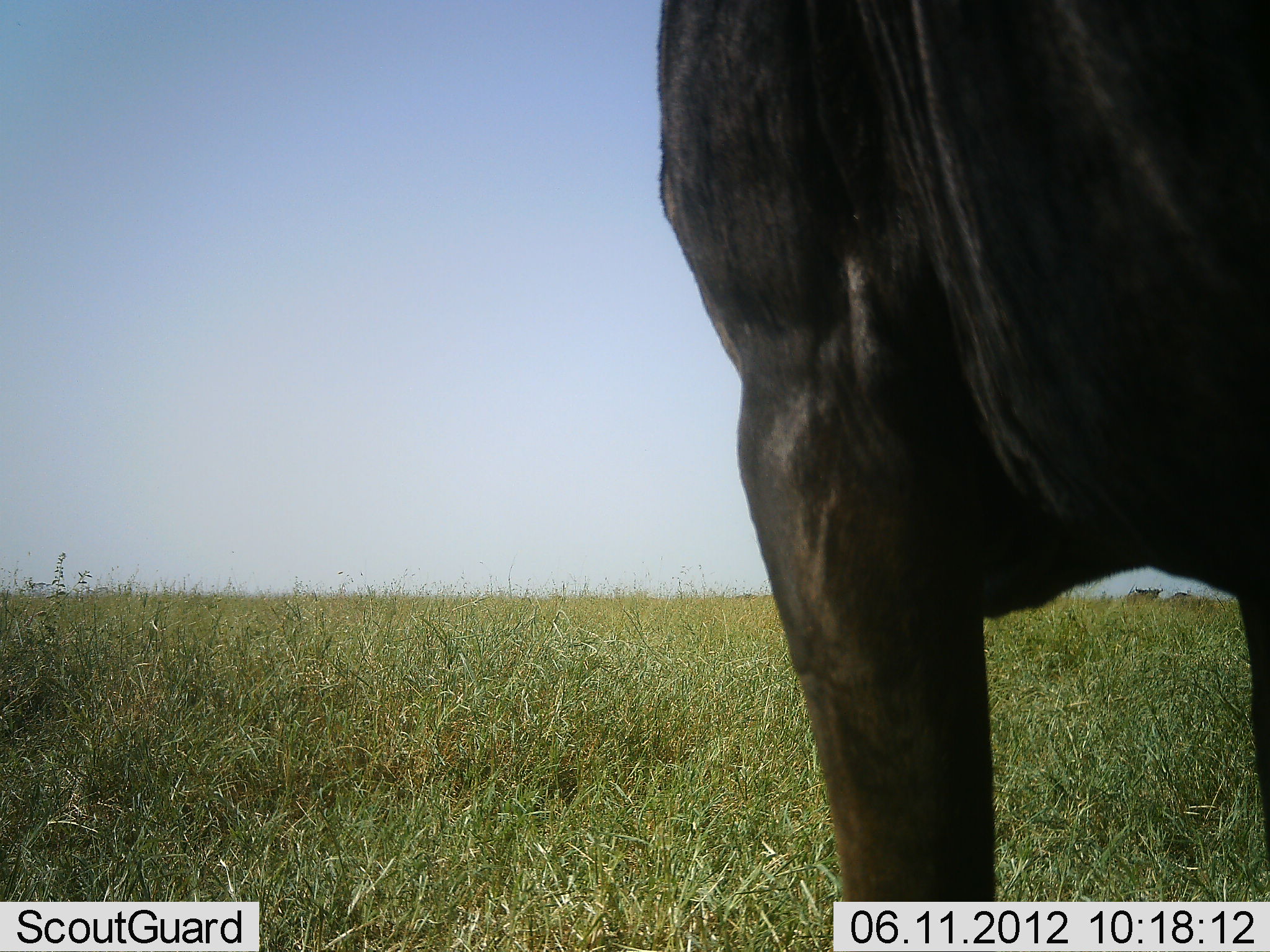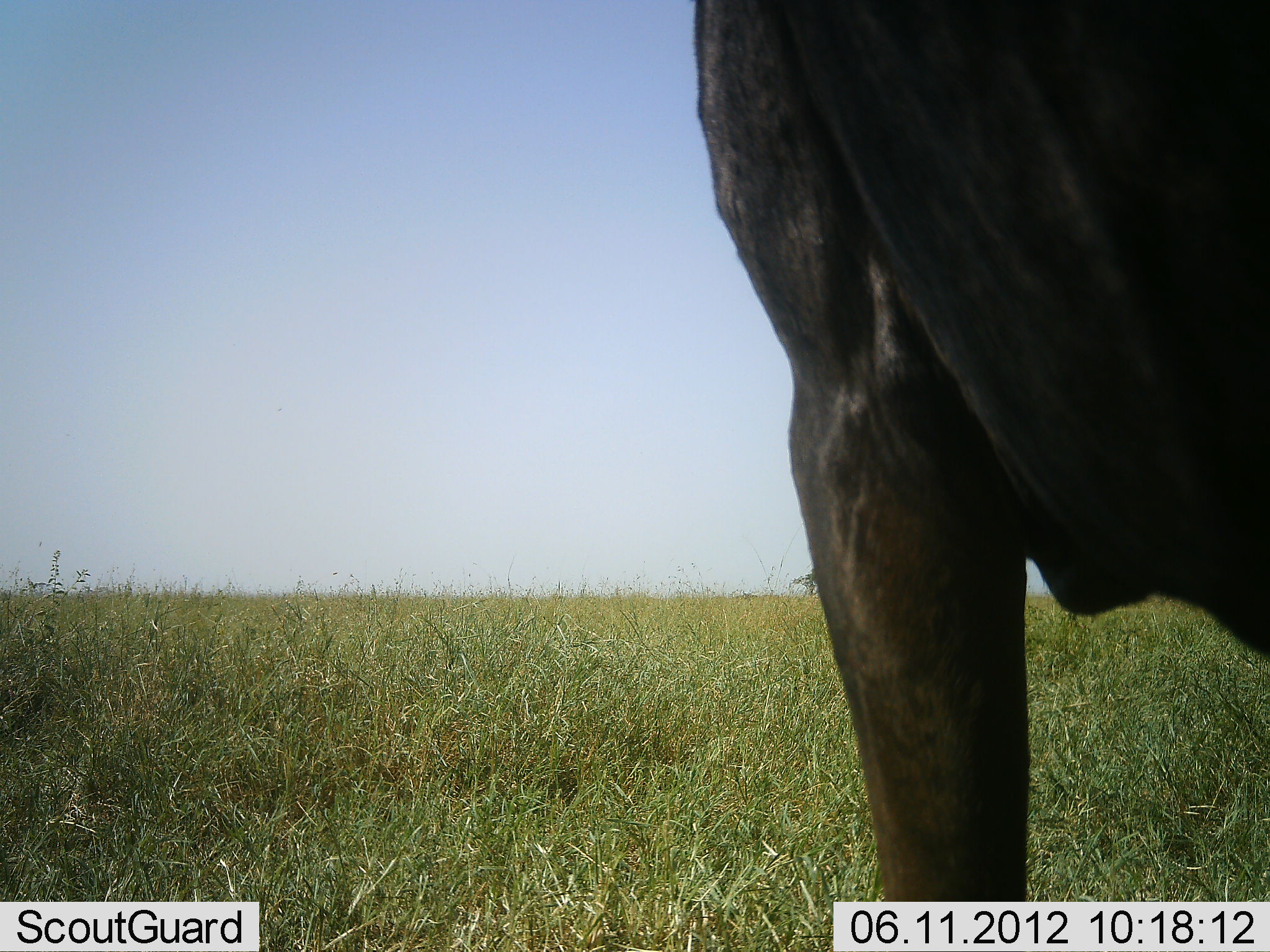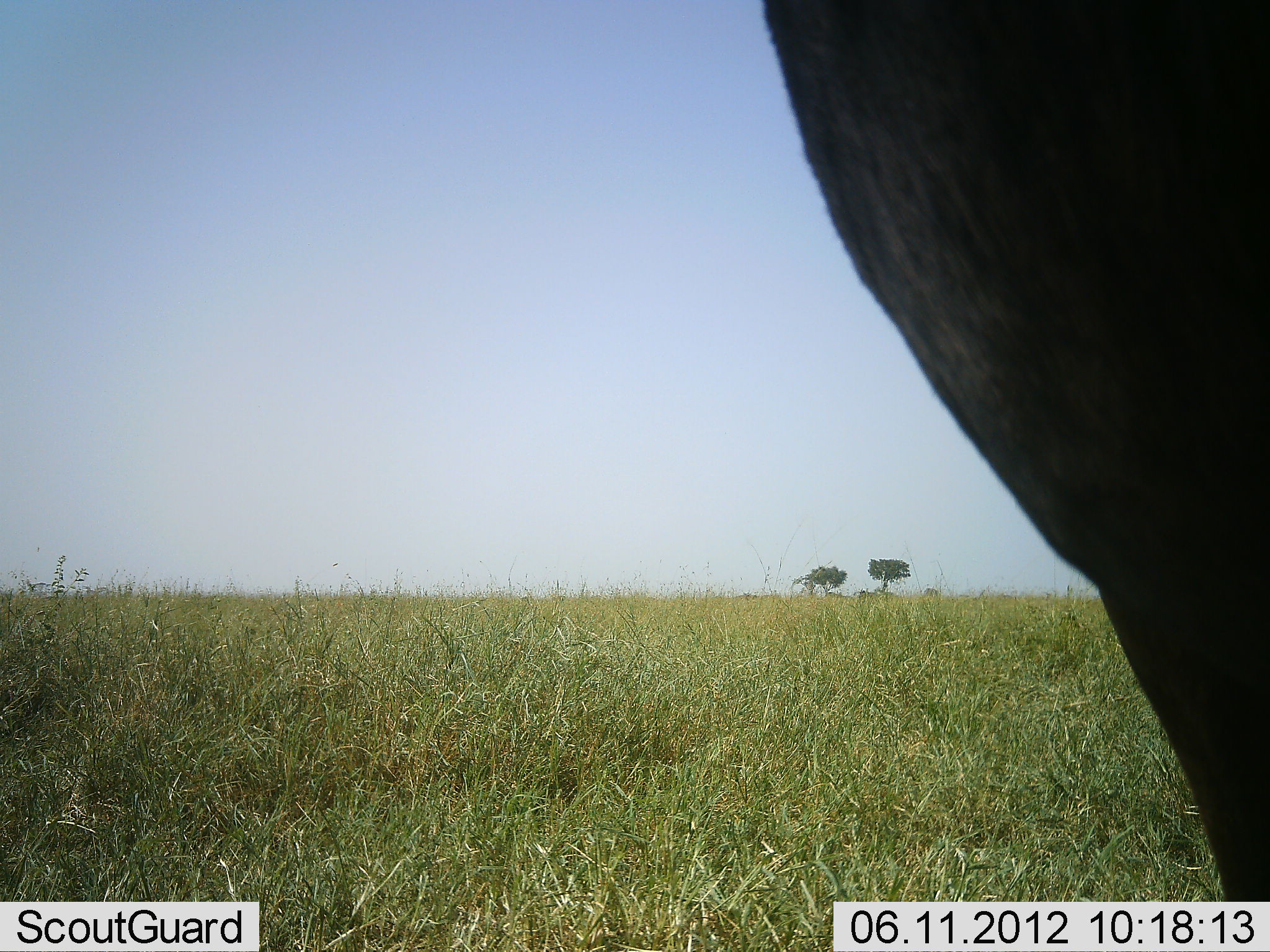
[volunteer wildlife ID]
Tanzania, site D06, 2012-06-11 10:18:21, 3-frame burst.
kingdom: Animalia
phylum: Chordata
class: Mammalia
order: Artiodactyla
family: Bovidae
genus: Connochaetes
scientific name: Connochaetes taurinus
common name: blue wildebeest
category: wildebeest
Wildebeest (blue wildebeest) (Connochaetes taurinus), count 1. Behavior (volunteer vote fractions): standing 60%, resting 0%, moving 40%, interacting 0%. Young present (vote fraction): 0%. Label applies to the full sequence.